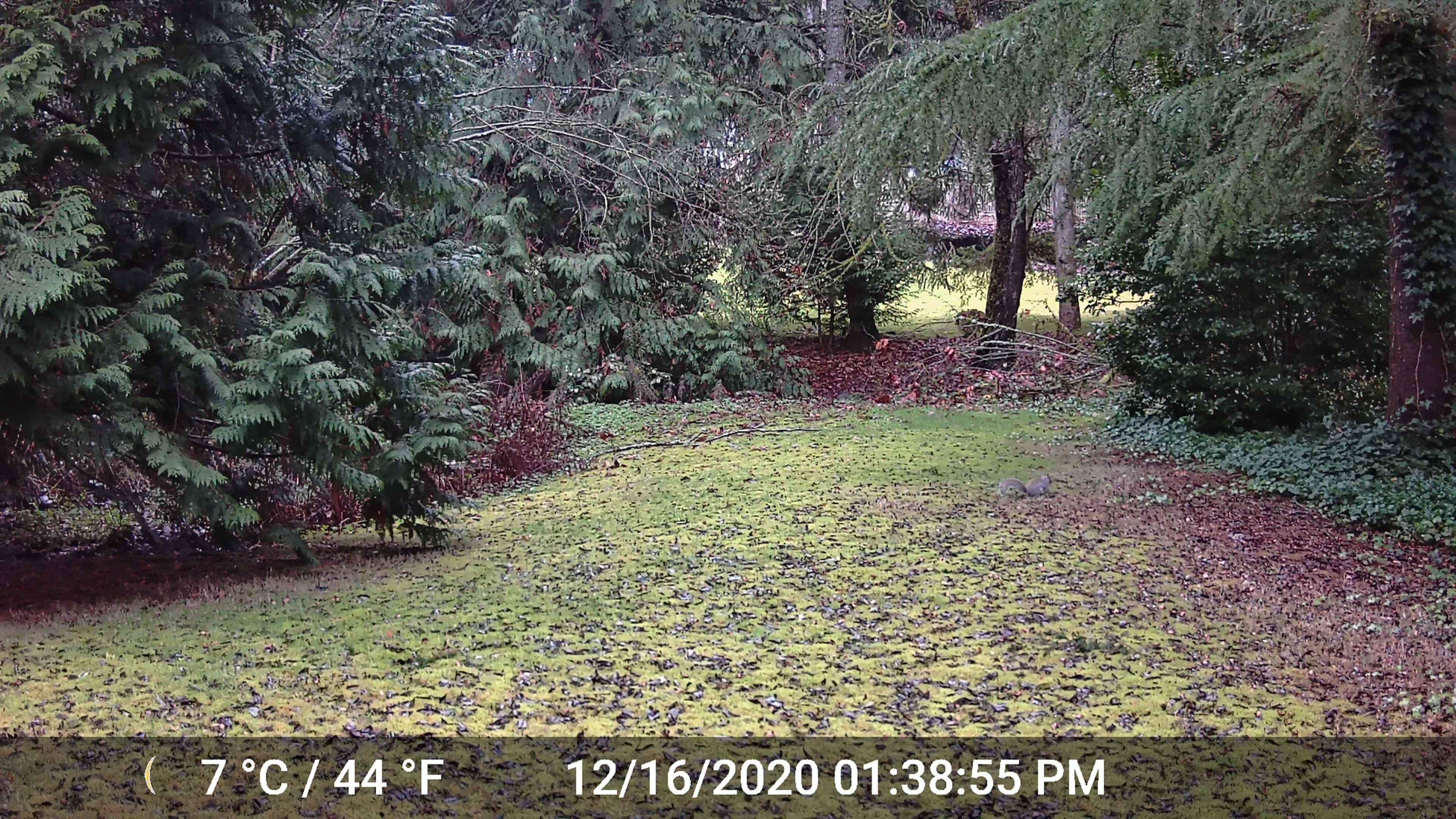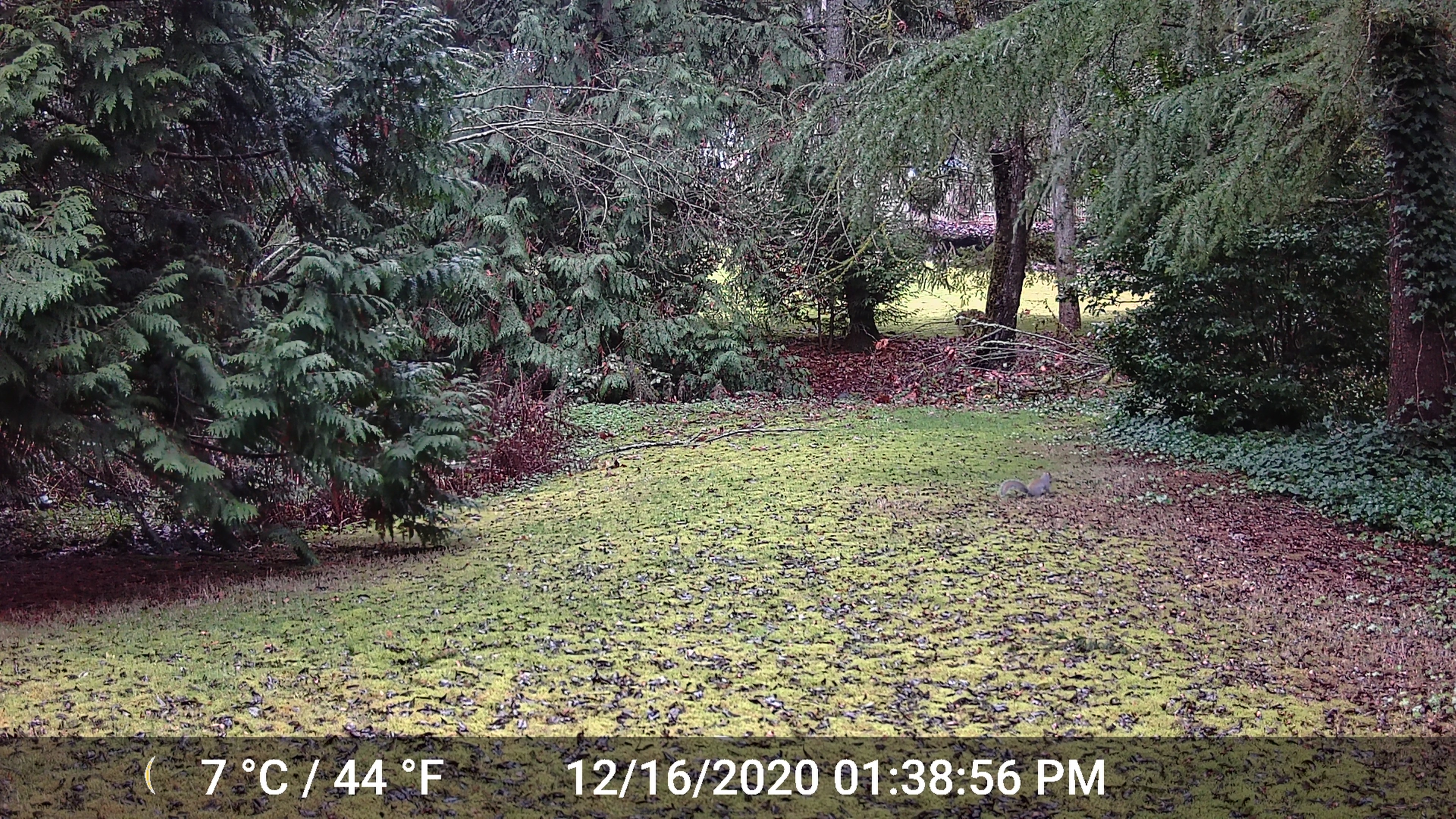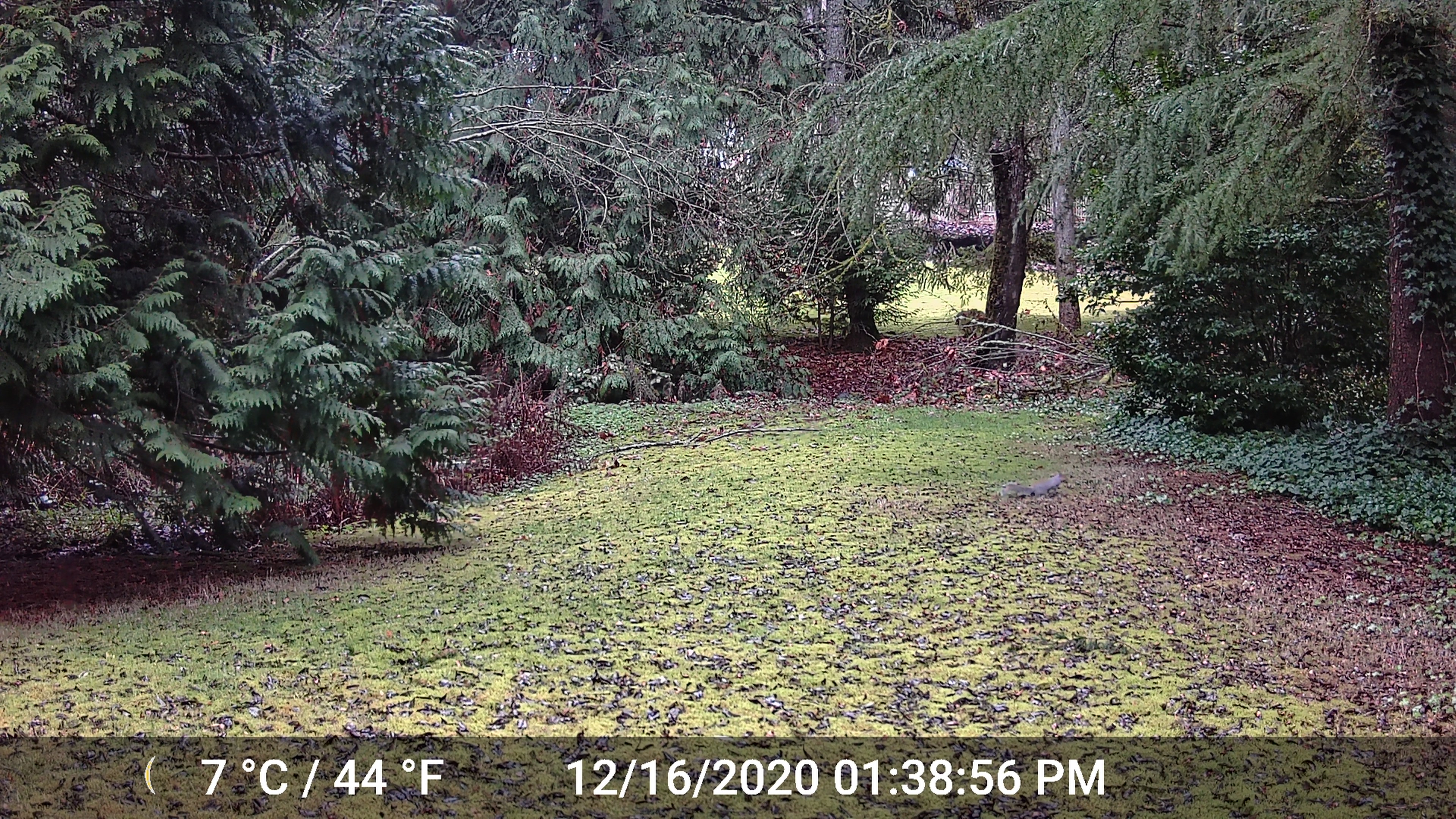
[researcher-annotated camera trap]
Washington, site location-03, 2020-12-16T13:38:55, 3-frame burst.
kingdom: Animalia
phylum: Chordata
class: Mammalia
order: Rodentia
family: Sciuridae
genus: Sciurus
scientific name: Sciurus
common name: squirrel